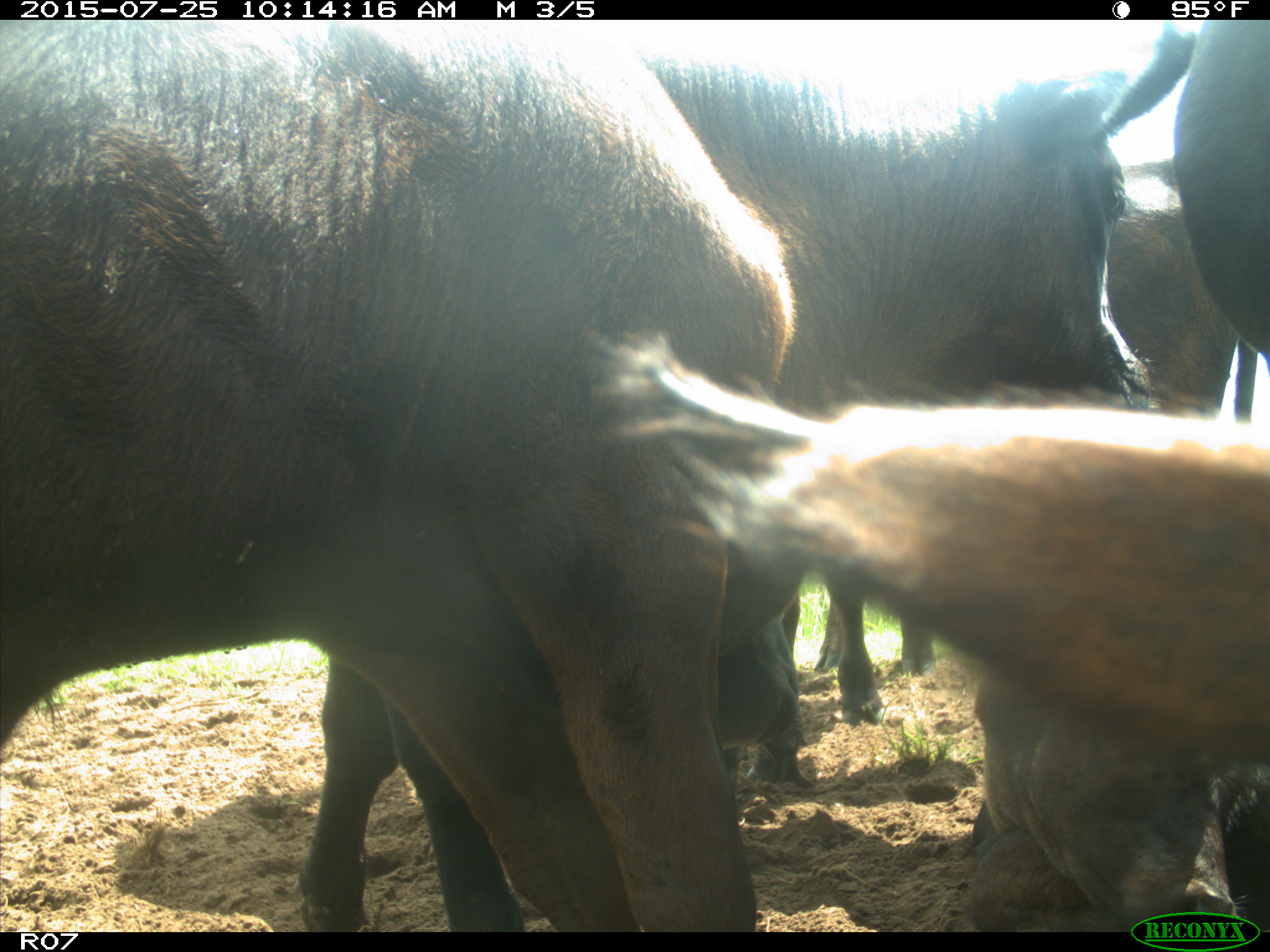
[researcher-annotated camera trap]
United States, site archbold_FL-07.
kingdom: Animalia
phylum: Chordata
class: Mammalia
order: Artiodactyla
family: Bovidae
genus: Bos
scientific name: Bos taurus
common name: domestic cow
Bos taurus (domestic cow).